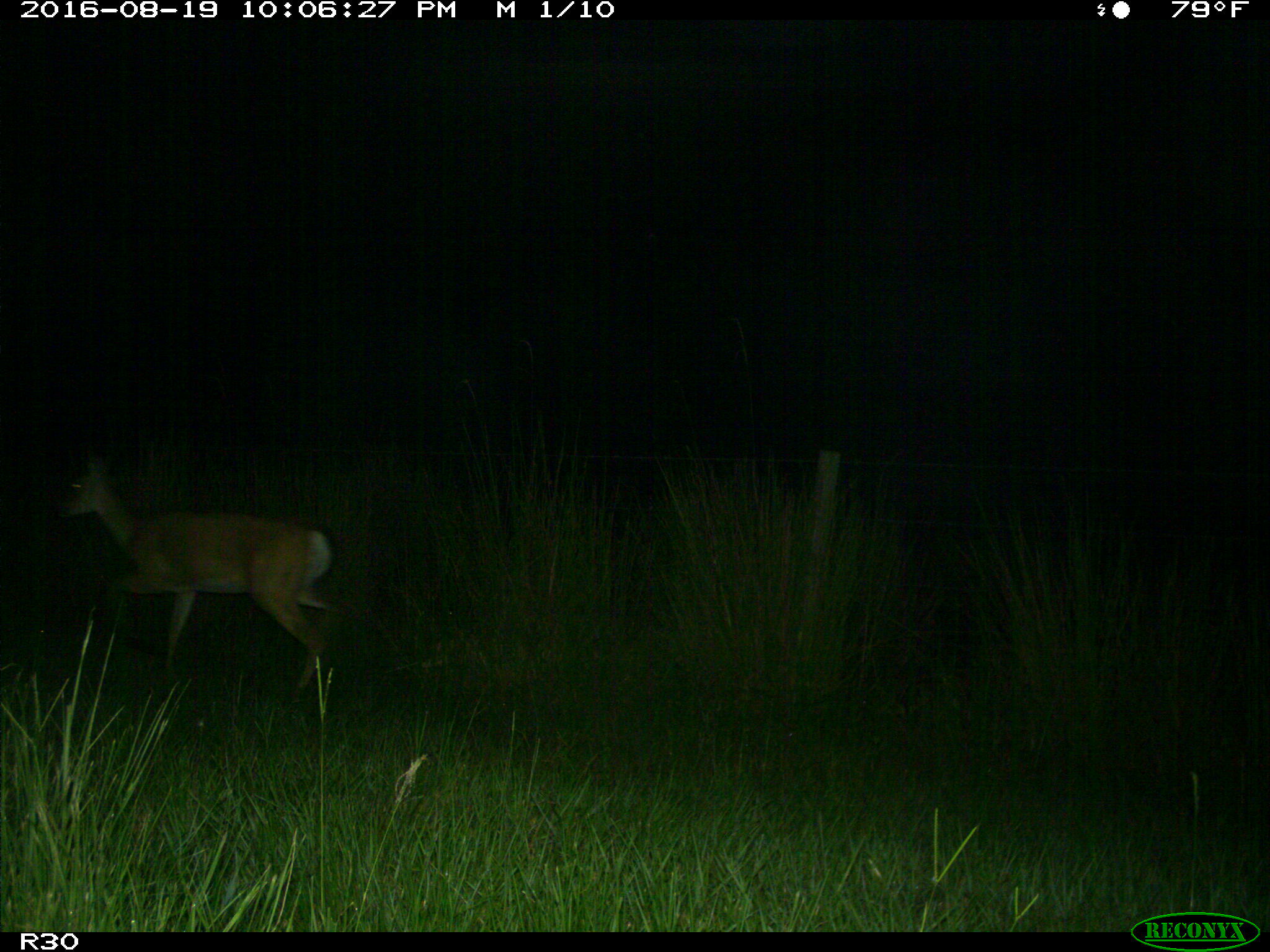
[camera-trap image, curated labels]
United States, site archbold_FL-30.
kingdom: Animalia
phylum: Chordata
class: Mammalia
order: Artiodactyla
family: Cervidae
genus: Odocoileus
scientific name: Odocoileus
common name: deer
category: unidentified deer